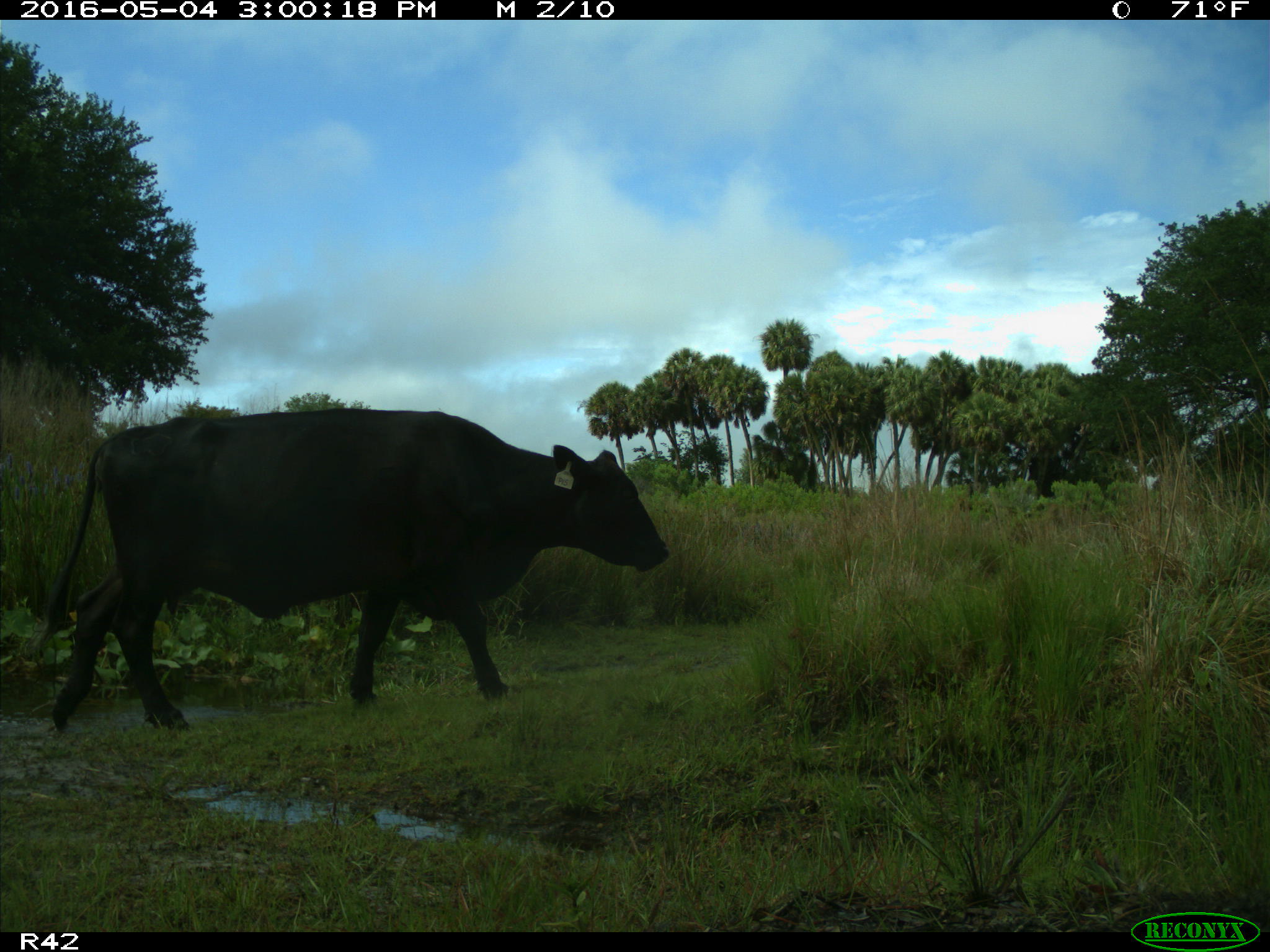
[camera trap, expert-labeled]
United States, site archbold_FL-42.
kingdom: Animalia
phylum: Chordata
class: Mammalia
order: Artiodactyla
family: Bovidae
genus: Bos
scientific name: Bos taurus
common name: domestic cow